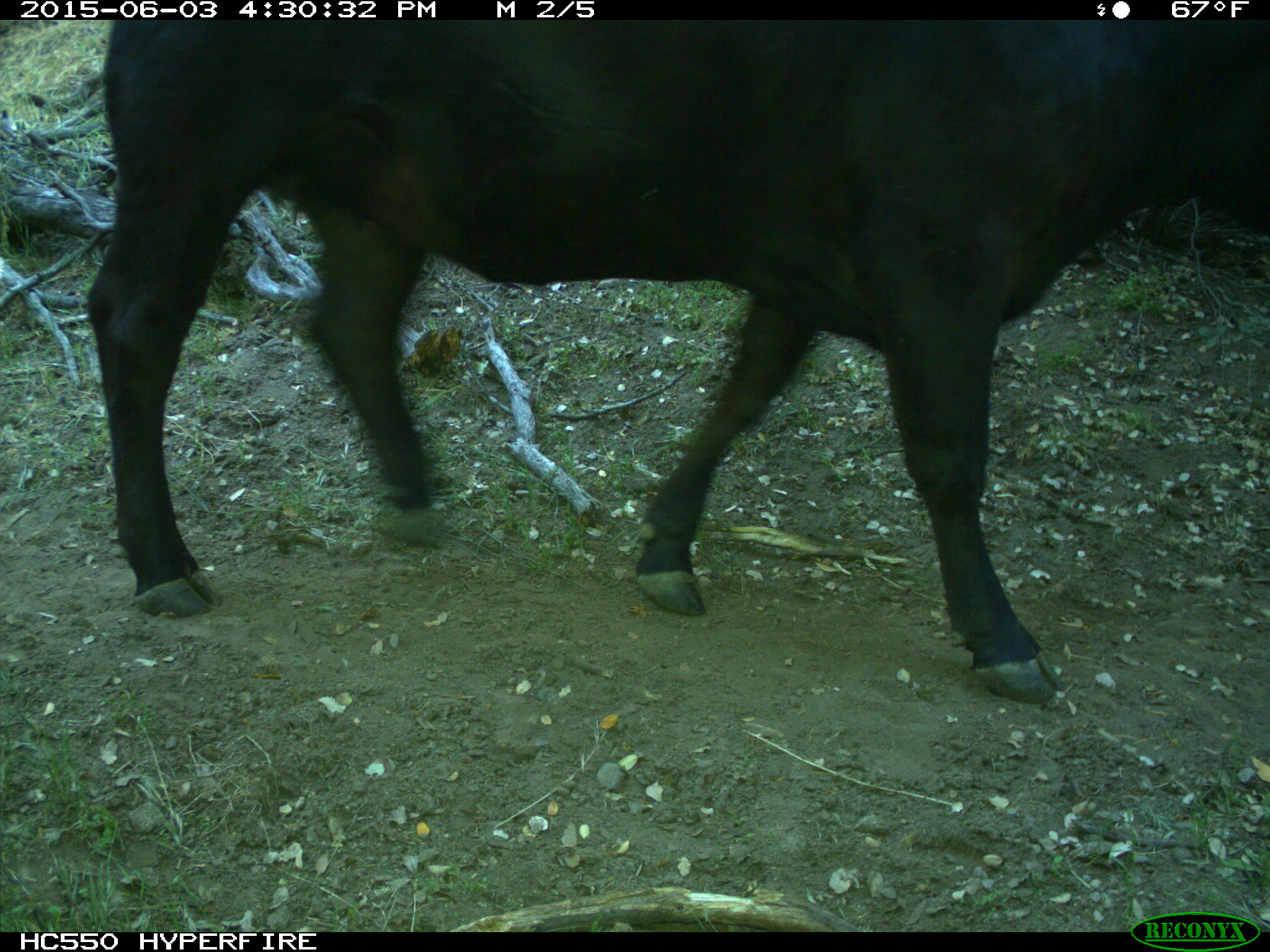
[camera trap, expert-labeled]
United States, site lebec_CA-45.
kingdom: Animalia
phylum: Chordata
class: Mammalia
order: Artiodactyla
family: Bovidae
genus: Bos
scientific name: Bos taurus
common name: domestic cow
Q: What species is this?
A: Bos taurus (domestic cow).